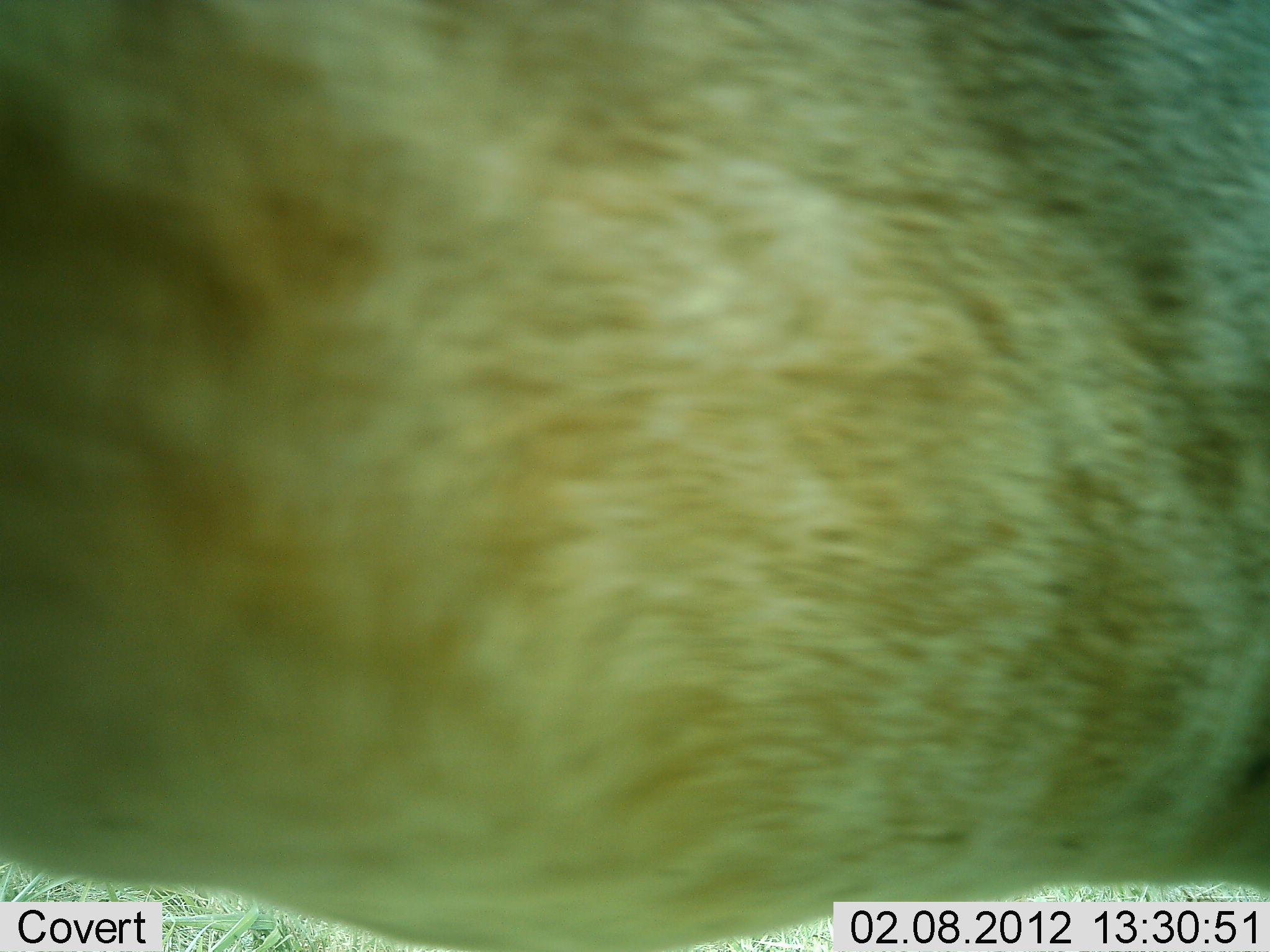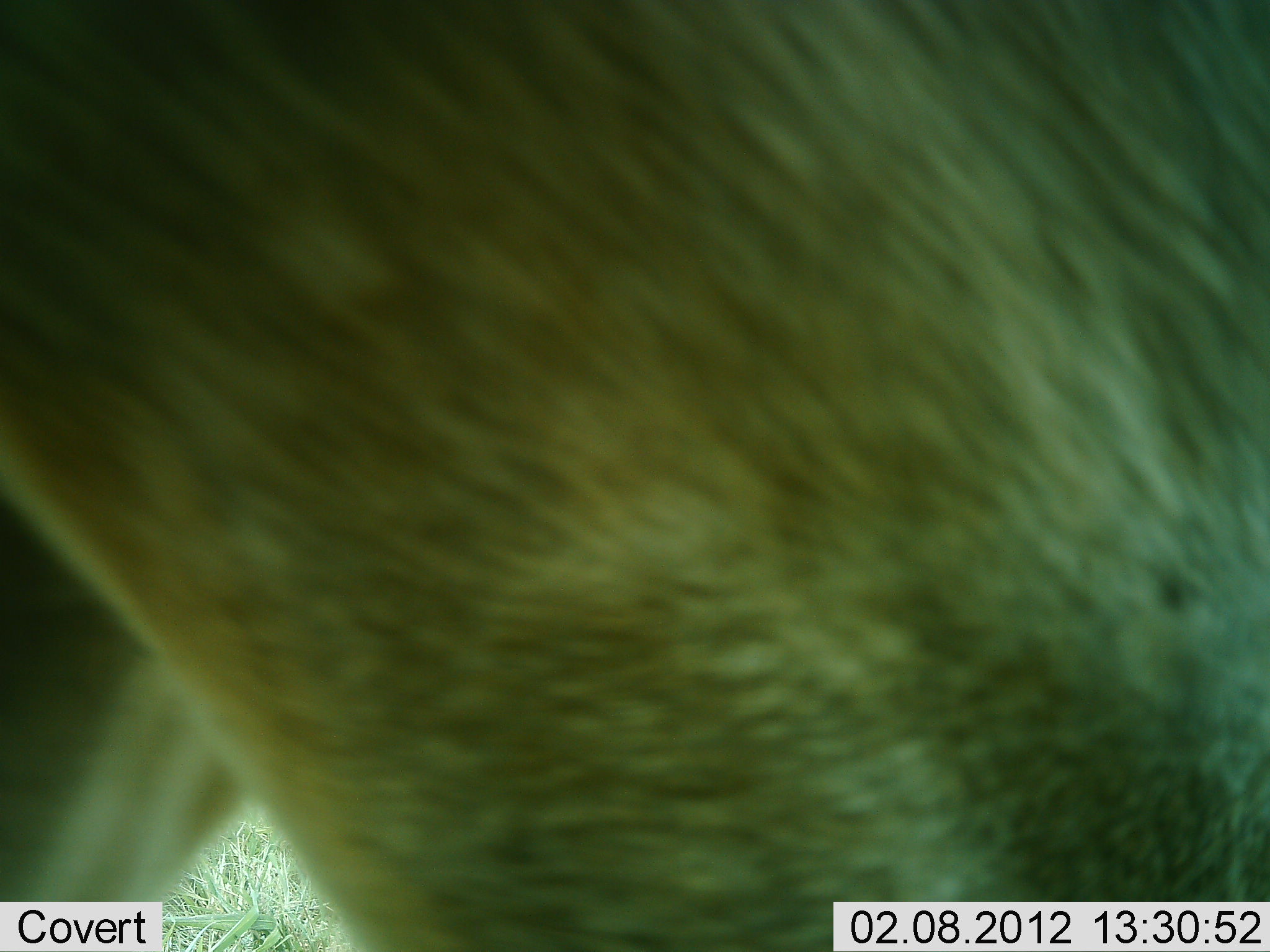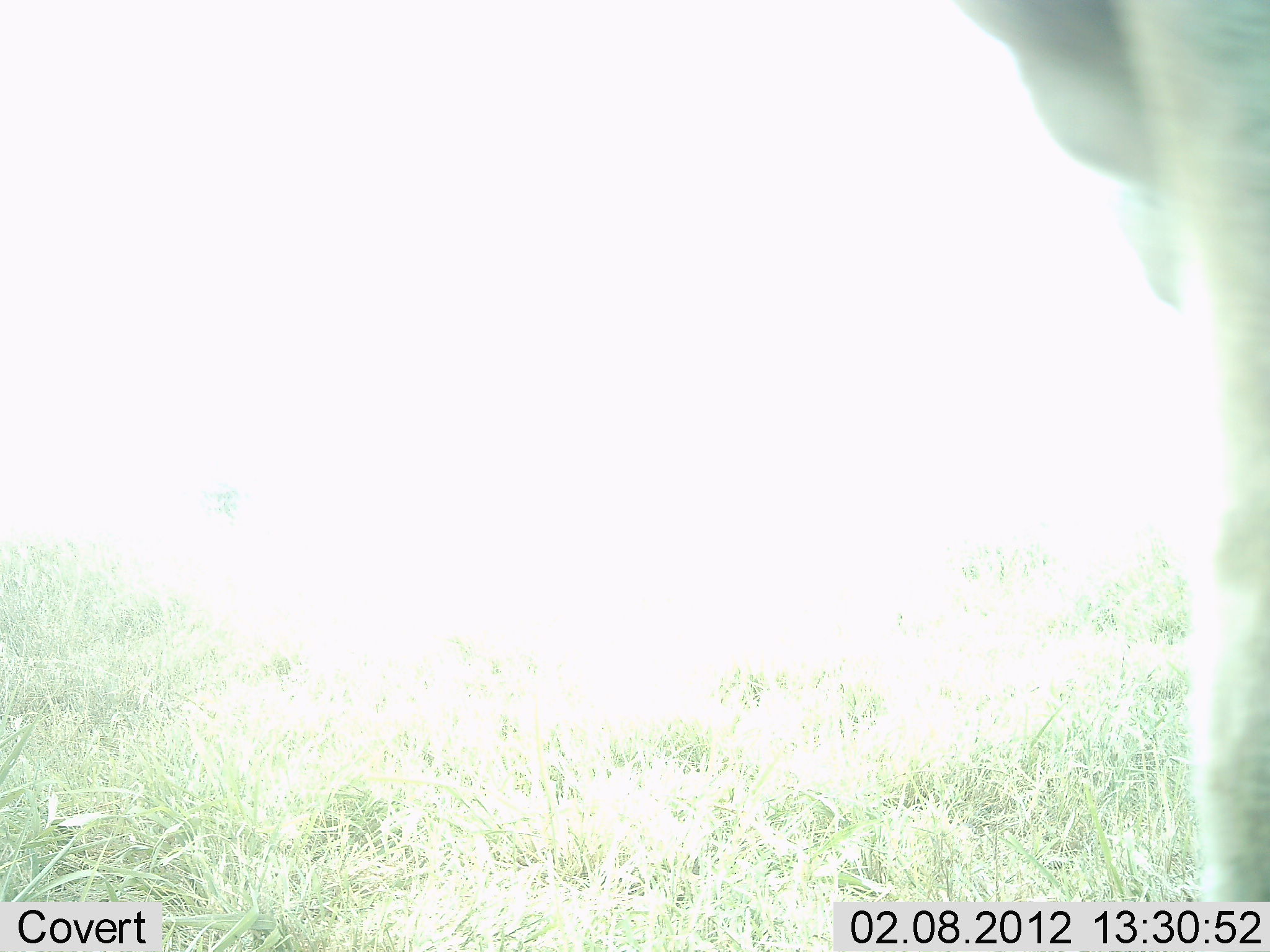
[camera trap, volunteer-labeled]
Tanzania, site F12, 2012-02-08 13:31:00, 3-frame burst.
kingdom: Animalia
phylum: Chordata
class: Mammalia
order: Carnivora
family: Felidae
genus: Panthera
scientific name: Panthera leo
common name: lion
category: lionfemale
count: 1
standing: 20%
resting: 20%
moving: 60%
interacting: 0%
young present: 0%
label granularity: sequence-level